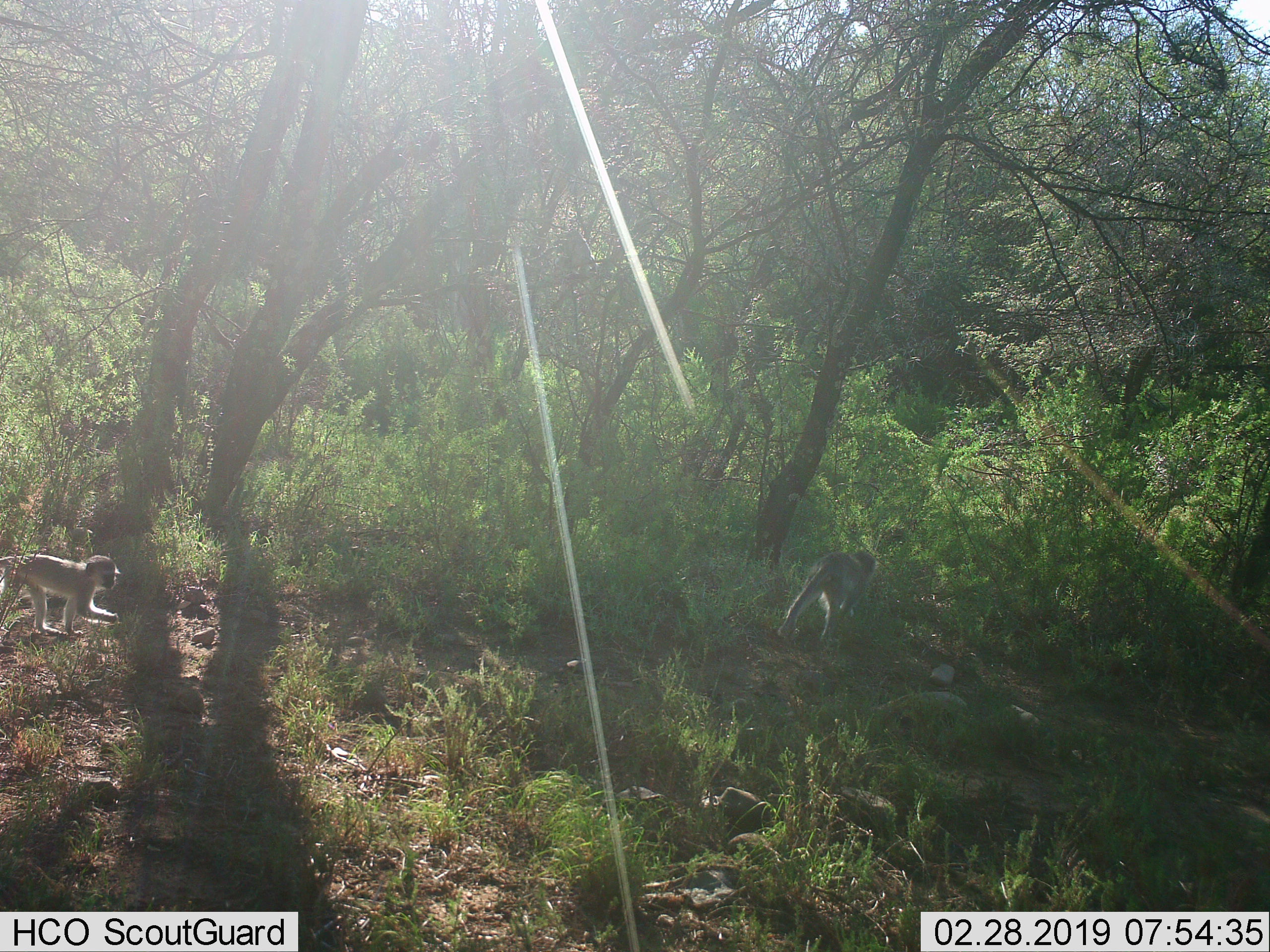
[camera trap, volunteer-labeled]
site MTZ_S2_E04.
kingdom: Animalia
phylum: Chordata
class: Mammalia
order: Primates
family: Cercopithecidae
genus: Chlorocebus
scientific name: Chlorocebus pygerythrus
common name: vervet monkey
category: monkeyvervet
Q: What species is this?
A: Monkeyvervet (vervet monkey) (Chlorocebus pygerythrus).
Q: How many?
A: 2.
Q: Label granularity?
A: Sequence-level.